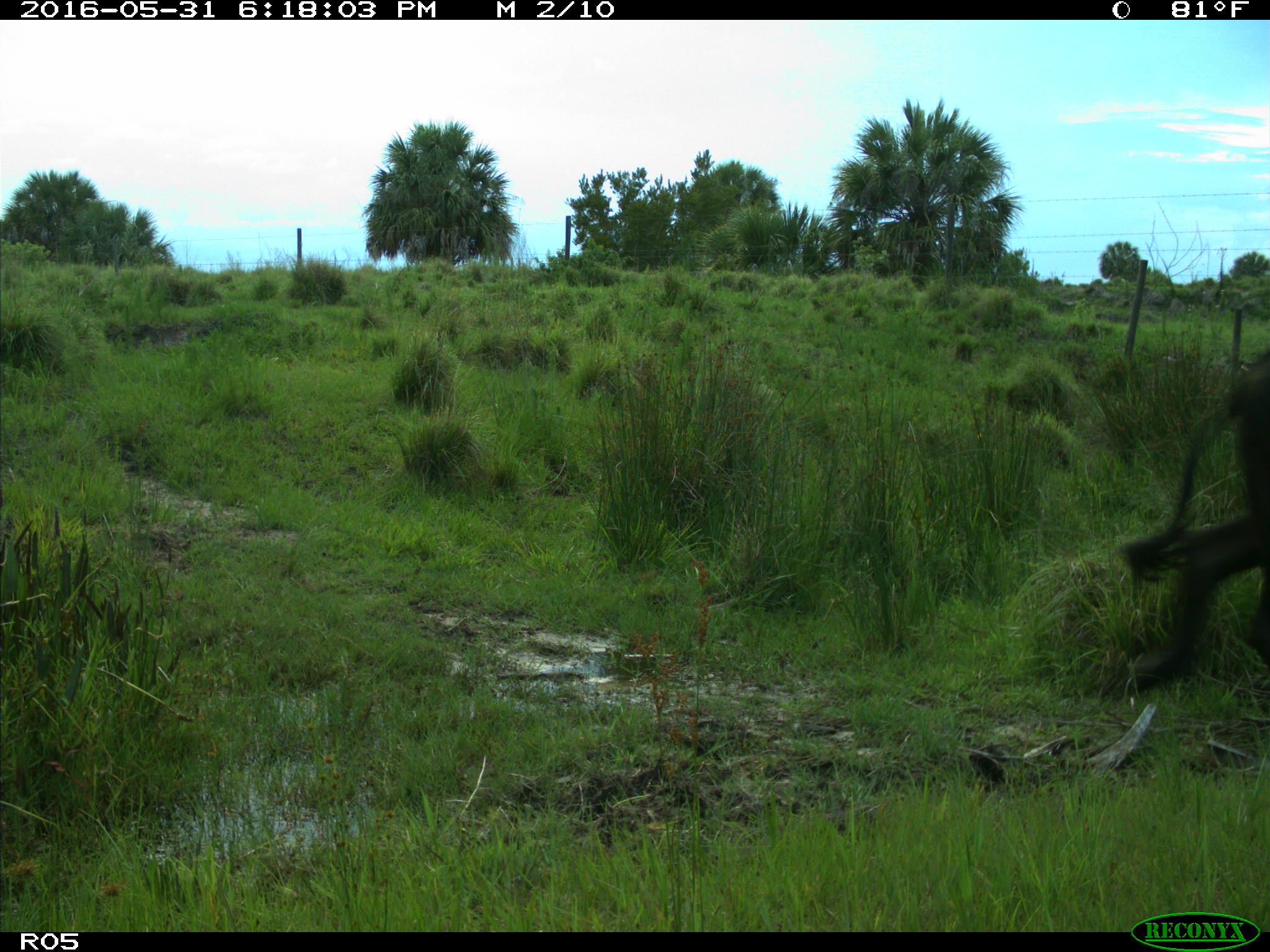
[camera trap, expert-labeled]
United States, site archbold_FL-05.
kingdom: Animalia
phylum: Chordata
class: Mammalia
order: Artiodactyla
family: Bovidae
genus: Bos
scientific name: Bos taurus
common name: domestic cow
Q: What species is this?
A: Bos taurus (domestic cow).